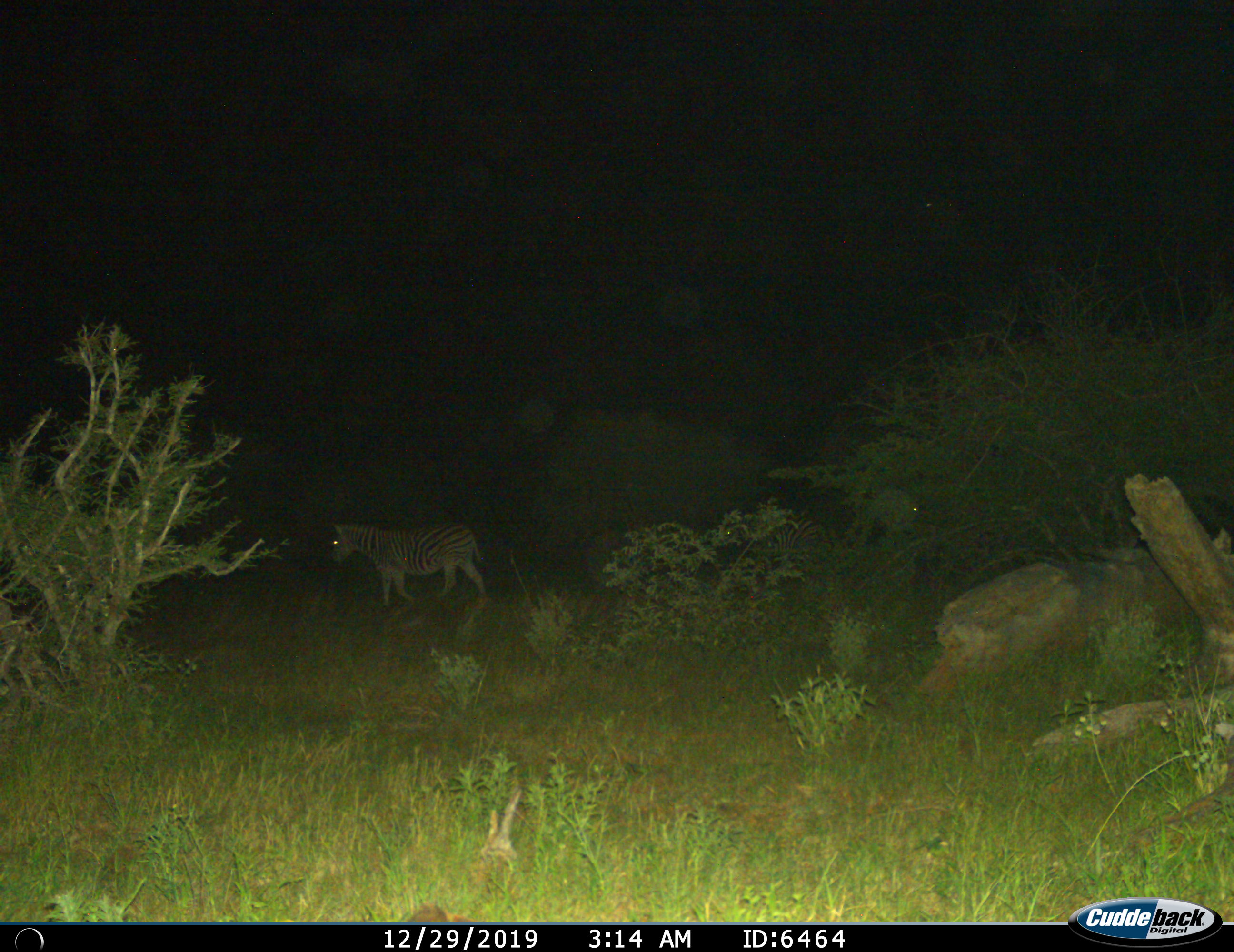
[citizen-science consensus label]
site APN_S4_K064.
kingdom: Animalia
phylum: Chordata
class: Mammalia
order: Perissodactyla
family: Equidae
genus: Equus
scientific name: Equus quagga burchellii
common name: burchell's zebra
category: zebraburchells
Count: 2.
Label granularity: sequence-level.